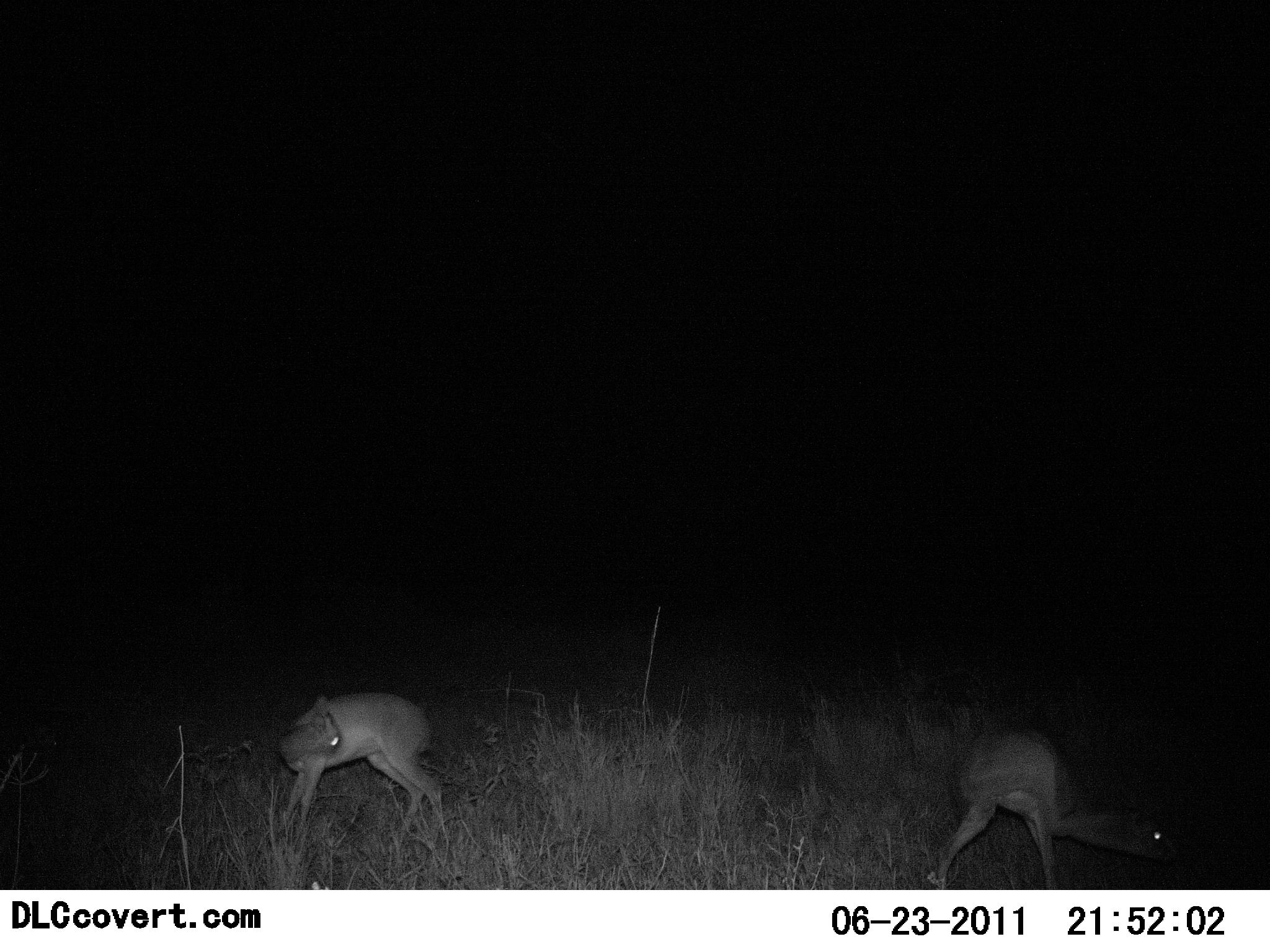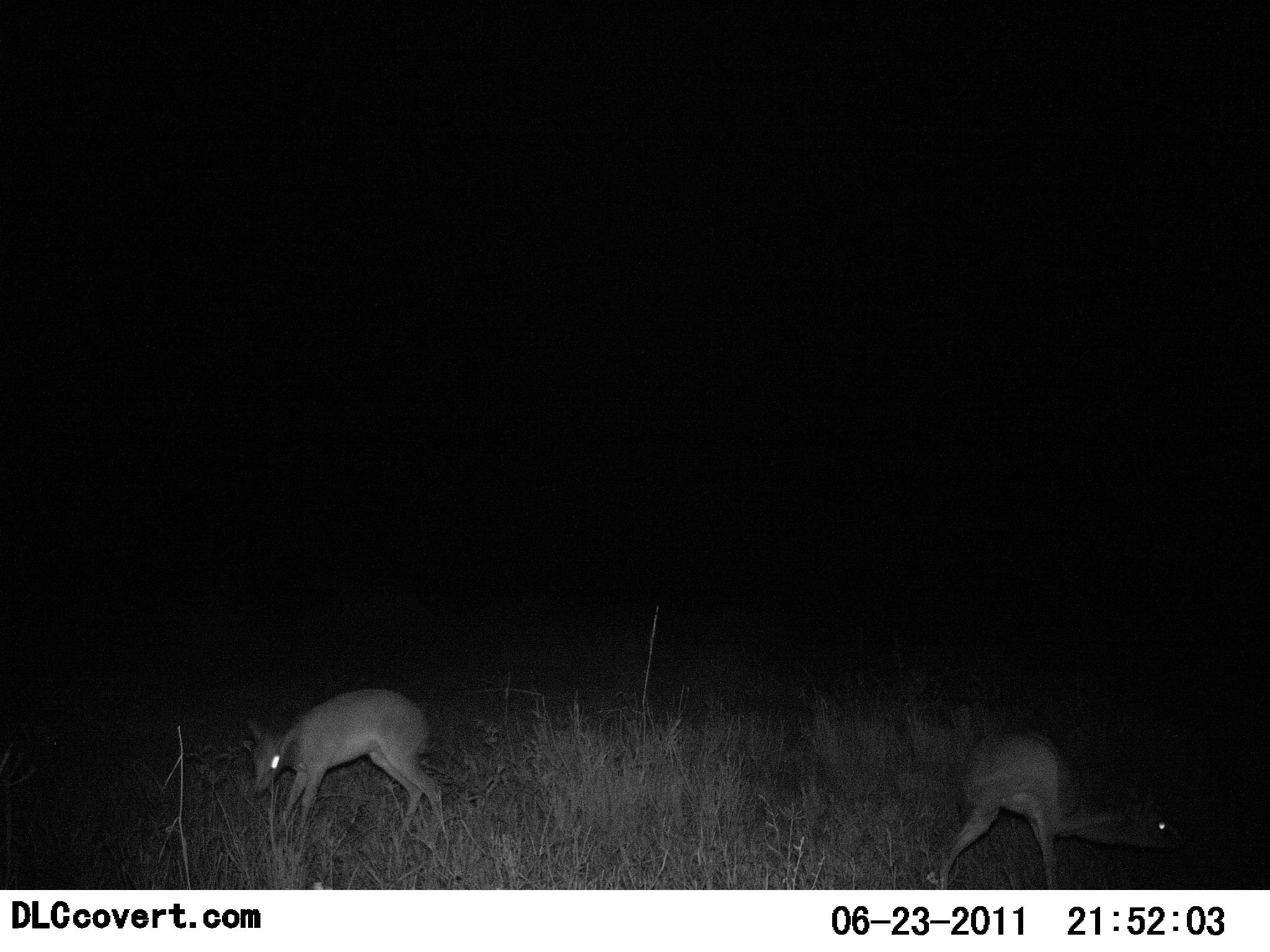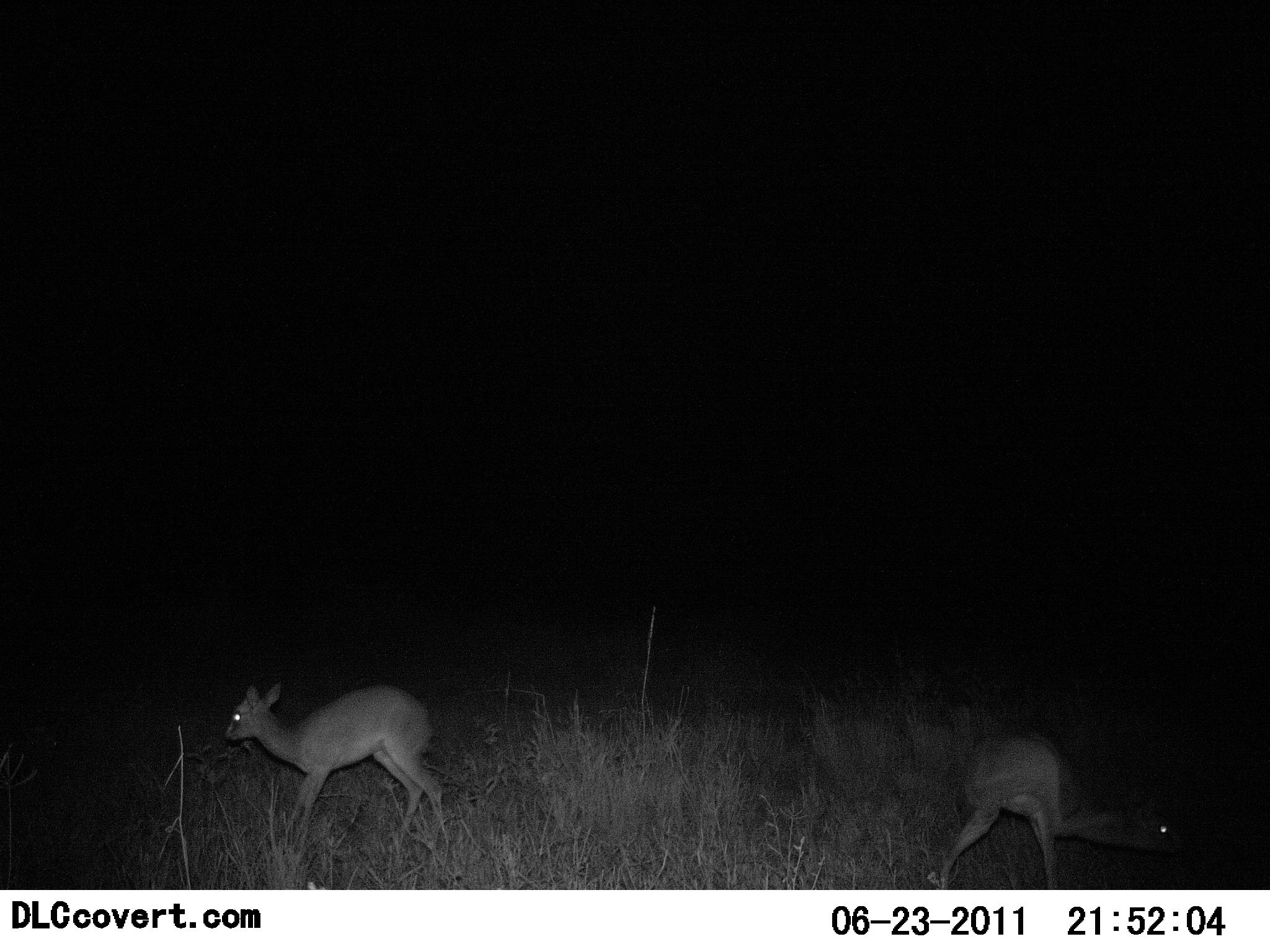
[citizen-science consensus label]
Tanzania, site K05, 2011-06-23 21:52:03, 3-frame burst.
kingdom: Animalia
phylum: Chordata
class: Mammalia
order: Artiodactyla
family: Bovidae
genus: Madoqua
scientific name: Madoqua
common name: dikdik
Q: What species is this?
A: Dikdik (Madoqua).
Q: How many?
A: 2.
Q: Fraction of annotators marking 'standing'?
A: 80%.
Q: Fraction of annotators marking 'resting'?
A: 0%.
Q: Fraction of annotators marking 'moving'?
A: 30%.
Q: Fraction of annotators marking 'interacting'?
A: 0%.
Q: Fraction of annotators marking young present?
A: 0%.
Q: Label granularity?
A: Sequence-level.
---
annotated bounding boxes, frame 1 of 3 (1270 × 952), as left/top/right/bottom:
animal: 917/718/1199/891; 276/689/453/843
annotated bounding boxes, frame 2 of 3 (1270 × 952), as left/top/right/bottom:
animal: 931/725/1194/890; 241/685/451/844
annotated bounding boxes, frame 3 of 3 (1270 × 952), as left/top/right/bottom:
animal: 925/728/1214/890; 221/681/447/843